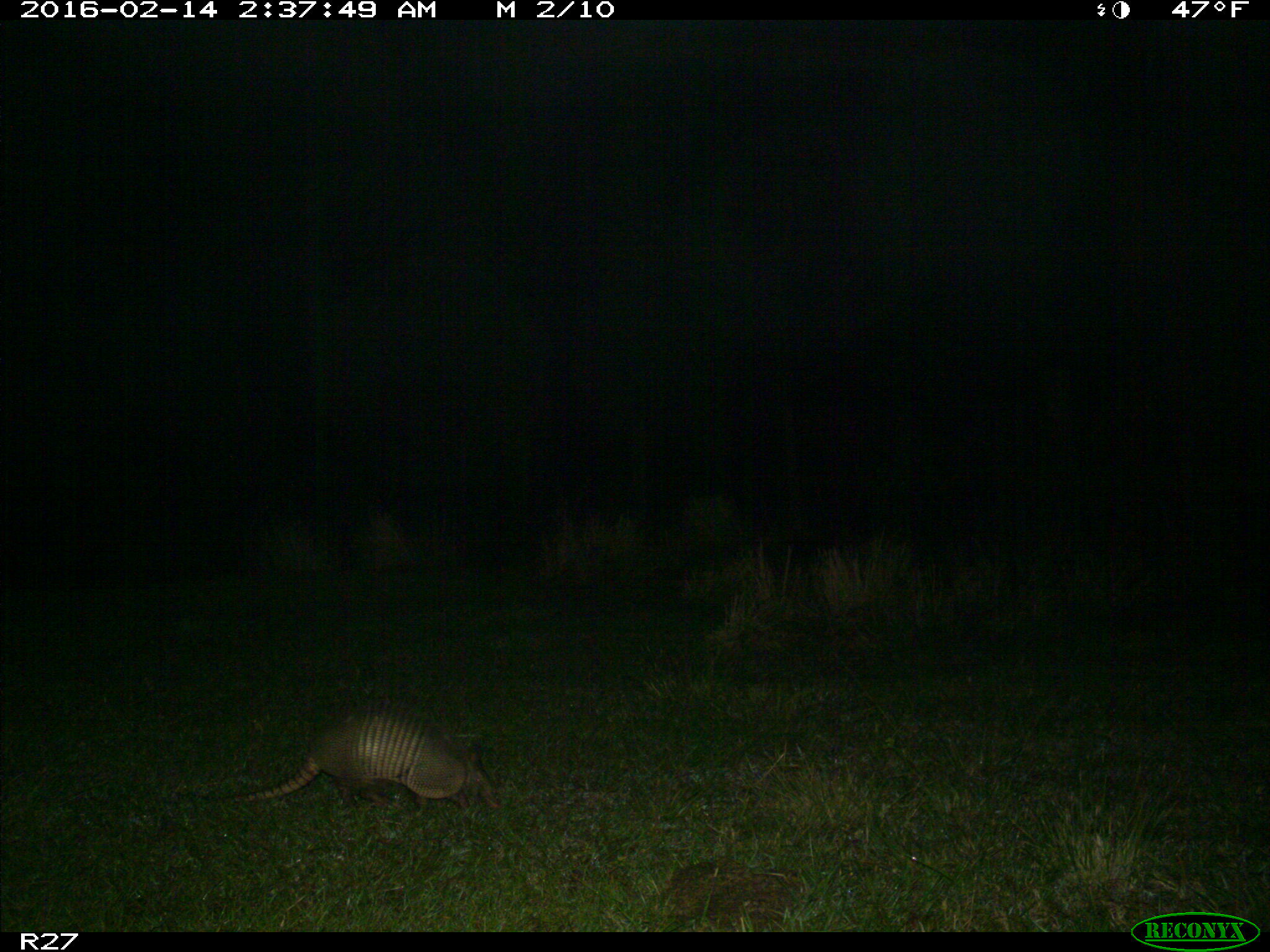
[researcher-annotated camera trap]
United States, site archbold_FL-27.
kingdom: Animalia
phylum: Chordata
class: Mammalia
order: Cingulata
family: Dasypodidae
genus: Dasypus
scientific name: Dasypus novemcinctus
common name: nine-banded armadillo